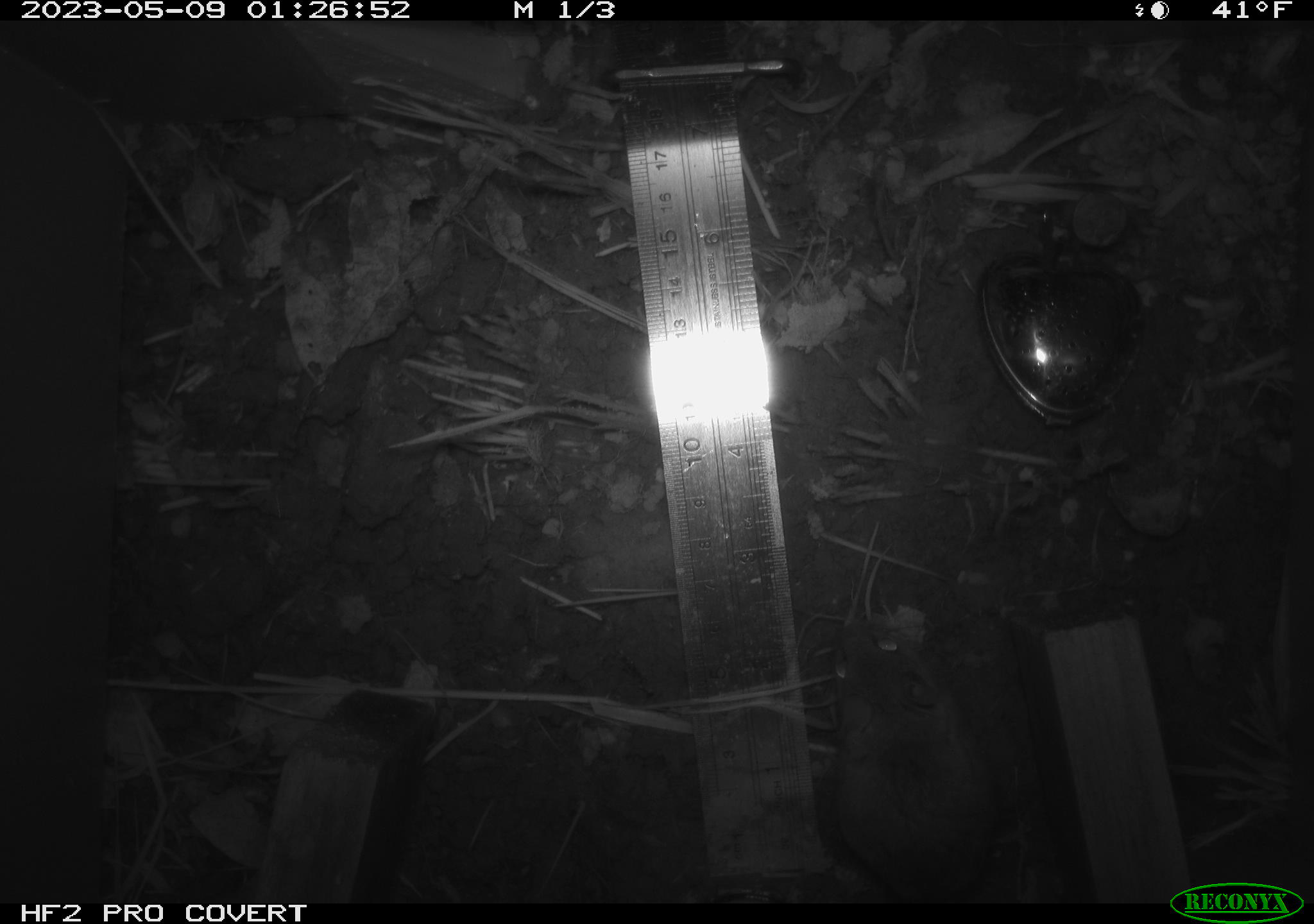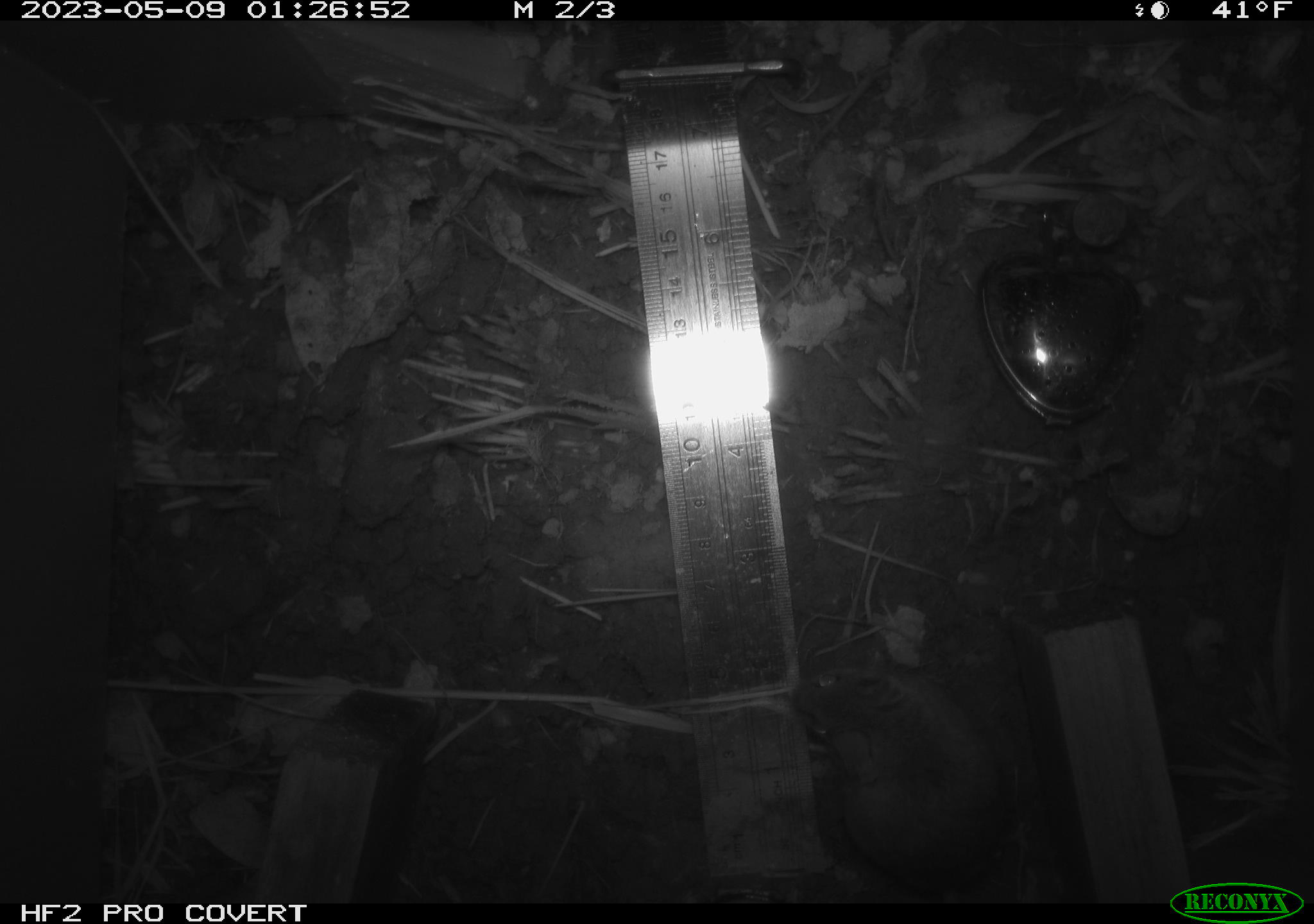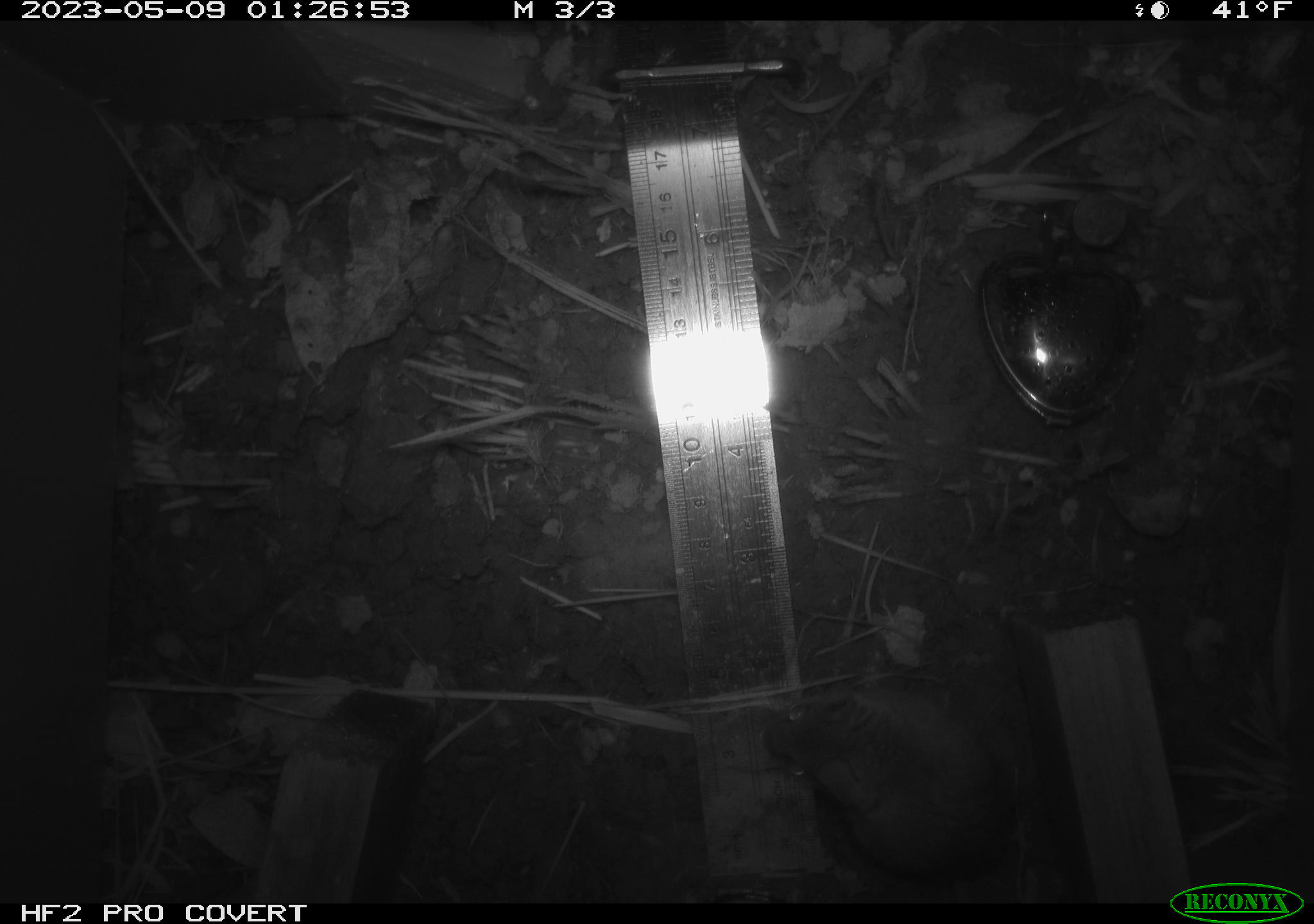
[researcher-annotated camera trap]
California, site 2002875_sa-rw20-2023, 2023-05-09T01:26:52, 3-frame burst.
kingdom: Animalia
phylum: Chordata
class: Mammalia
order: Rodentia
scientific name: Rodentia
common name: mouse species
Mouse species (Rodentia).